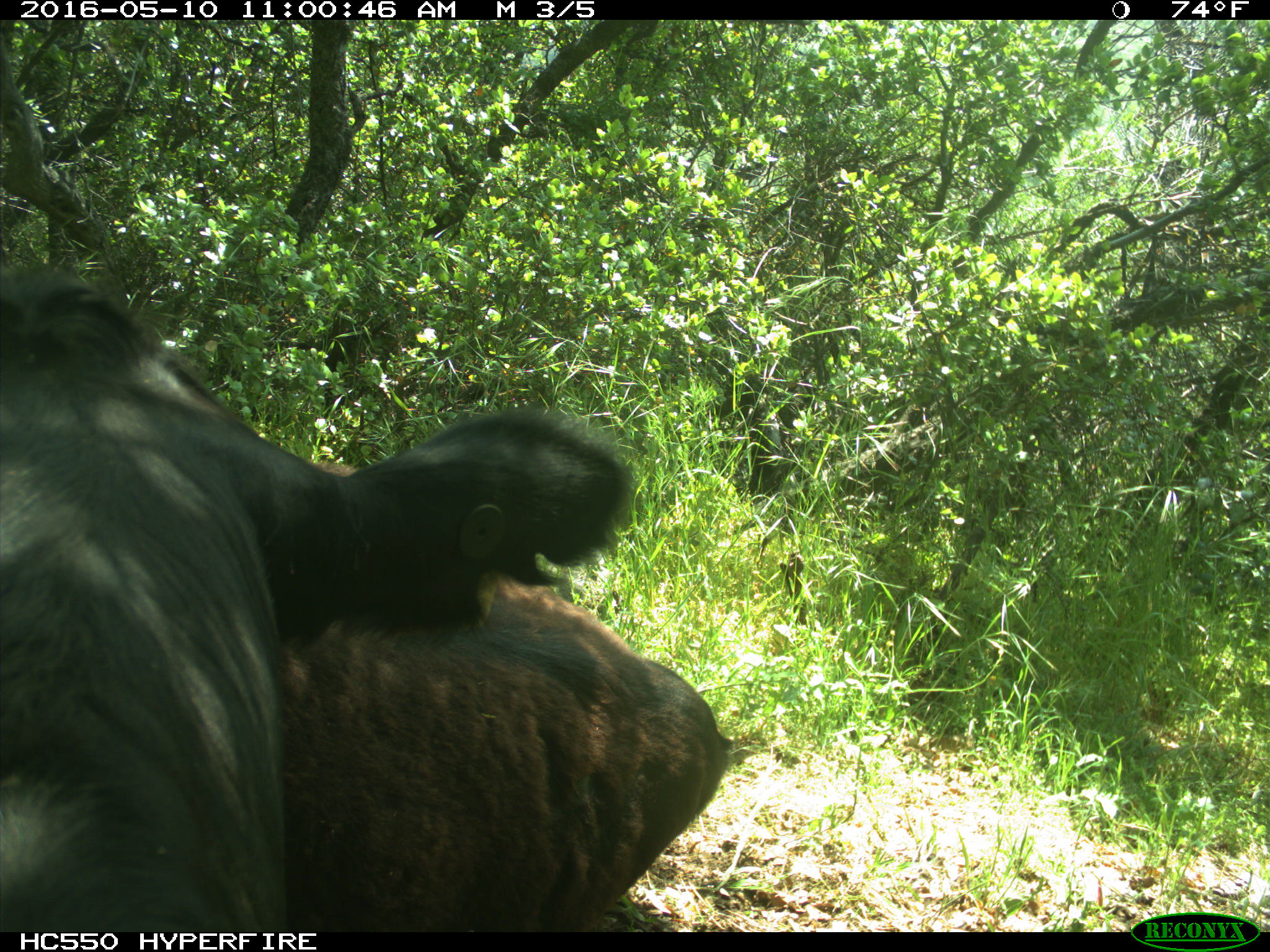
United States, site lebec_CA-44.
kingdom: Animalia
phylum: Chordata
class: Mammalia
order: Artiodactyla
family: Bovidae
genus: Bos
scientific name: Bos taurus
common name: domestic cow